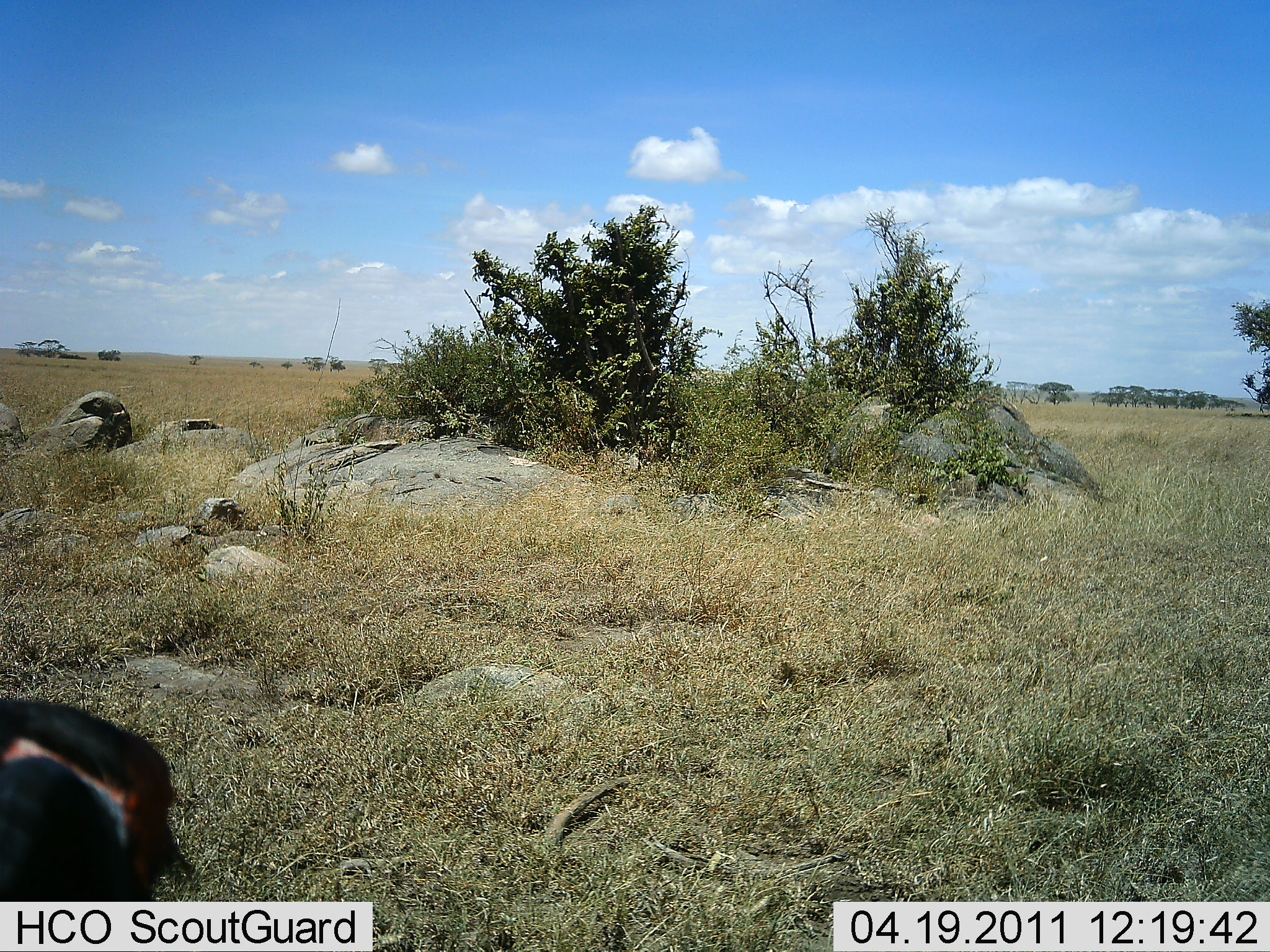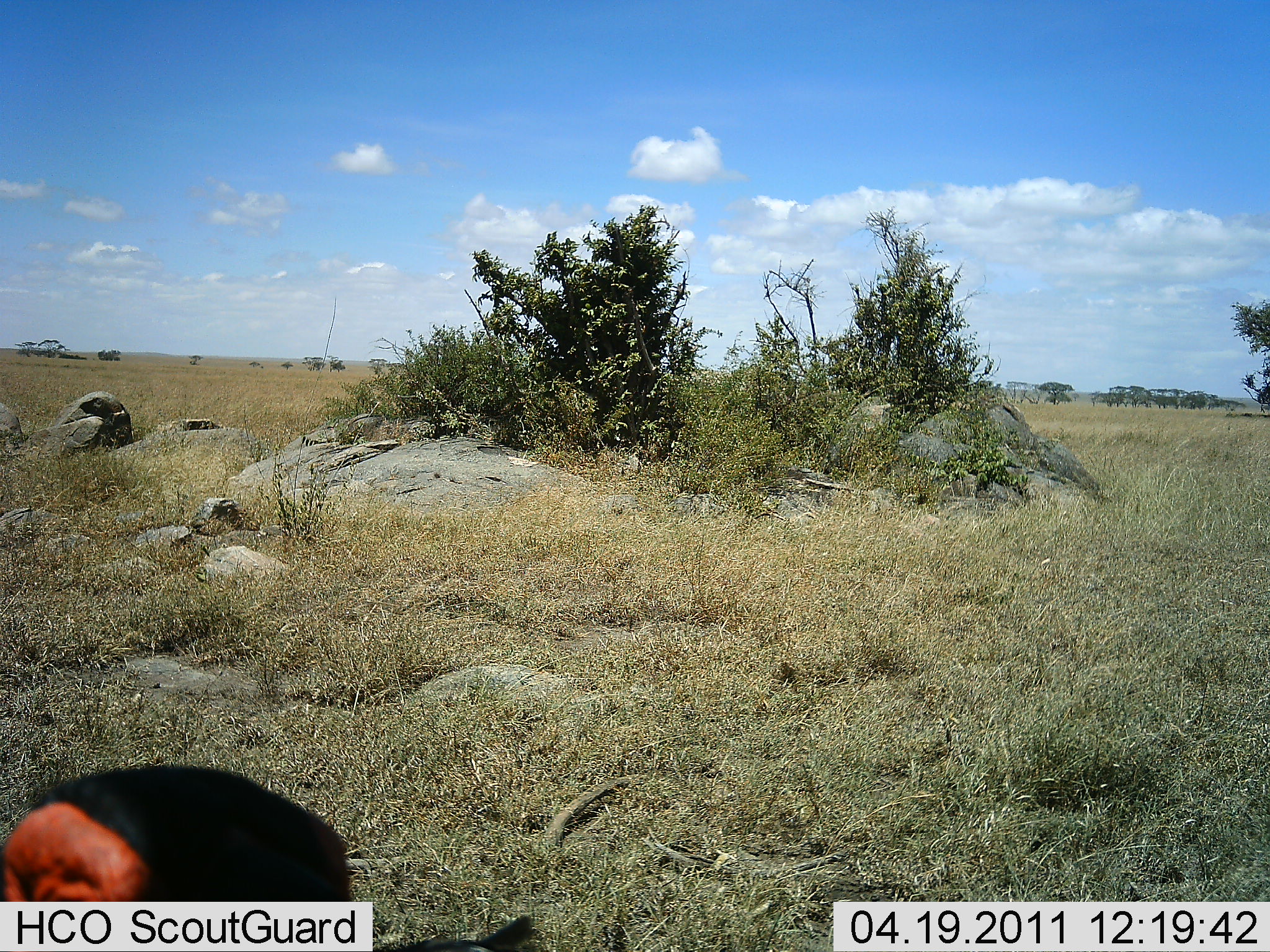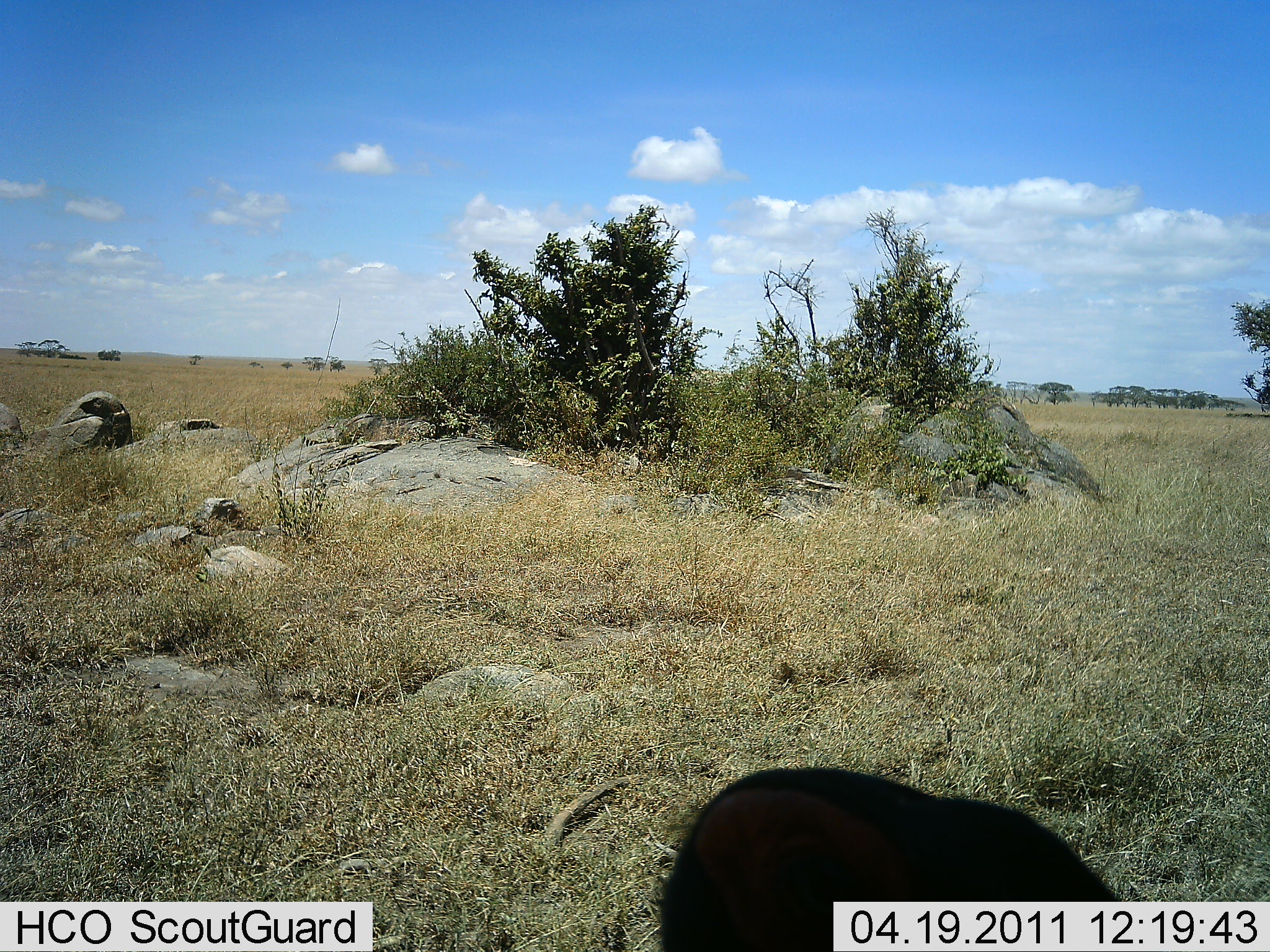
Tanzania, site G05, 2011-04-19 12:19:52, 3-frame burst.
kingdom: Animalia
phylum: Chordata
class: Aves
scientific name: Aves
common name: bird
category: otherbird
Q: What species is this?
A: Otherbird (bird) (Aves).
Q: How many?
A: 1.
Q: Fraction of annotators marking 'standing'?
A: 25%.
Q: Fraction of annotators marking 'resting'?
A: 0%.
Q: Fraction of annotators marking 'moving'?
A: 75%.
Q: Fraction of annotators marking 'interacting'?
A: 0%.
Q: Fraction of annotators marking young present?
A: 0%.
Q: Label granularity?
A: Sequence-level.